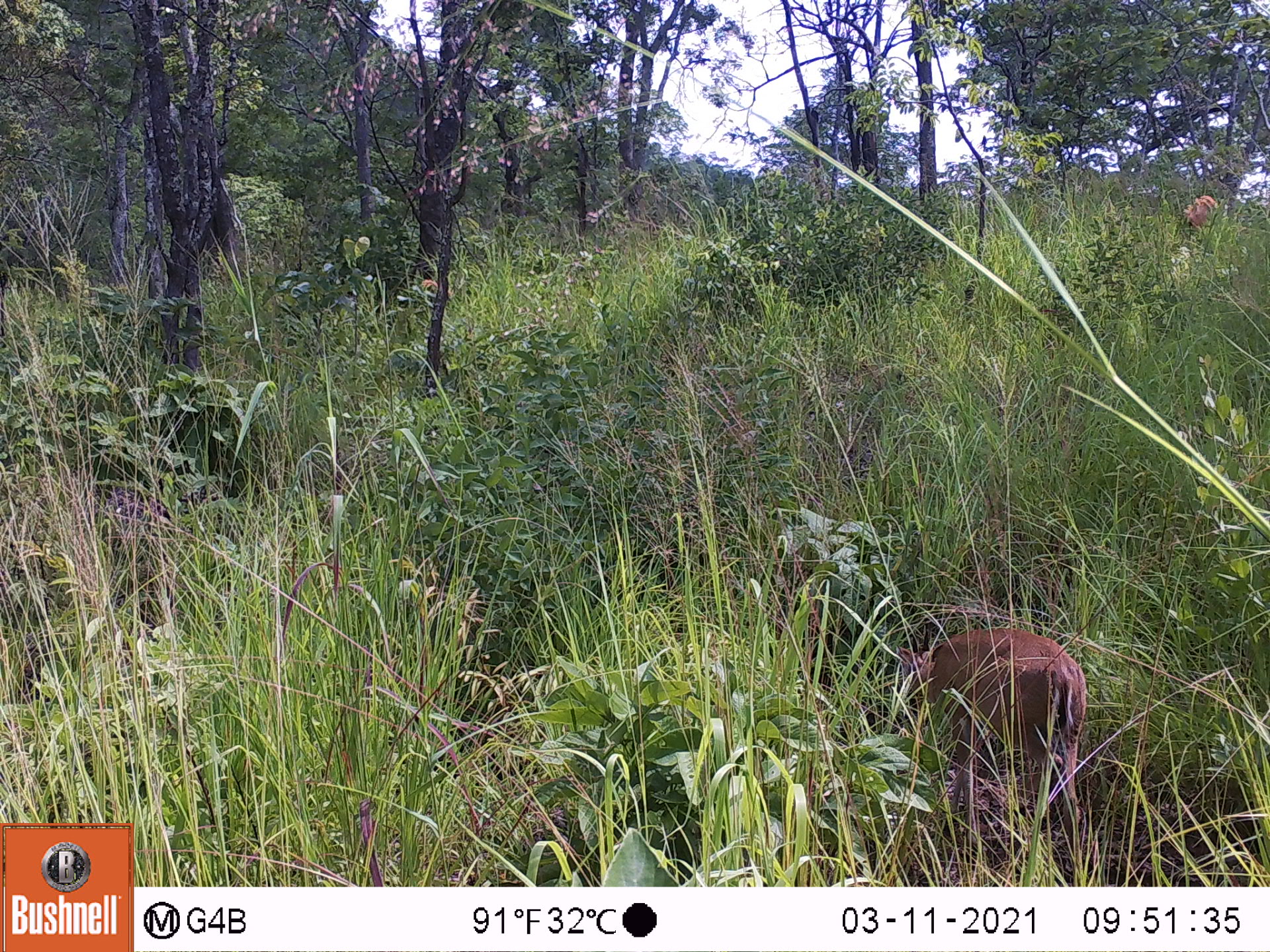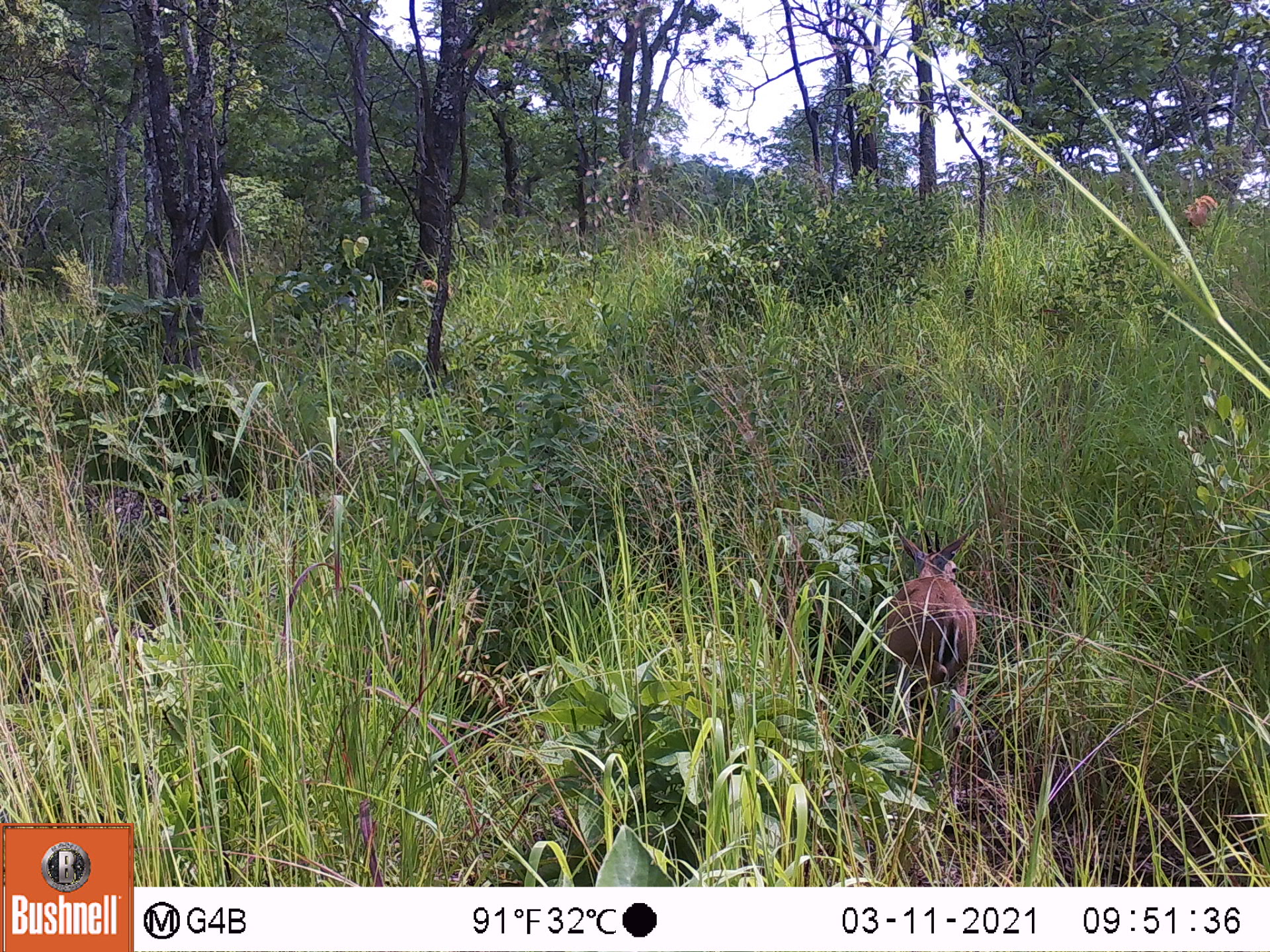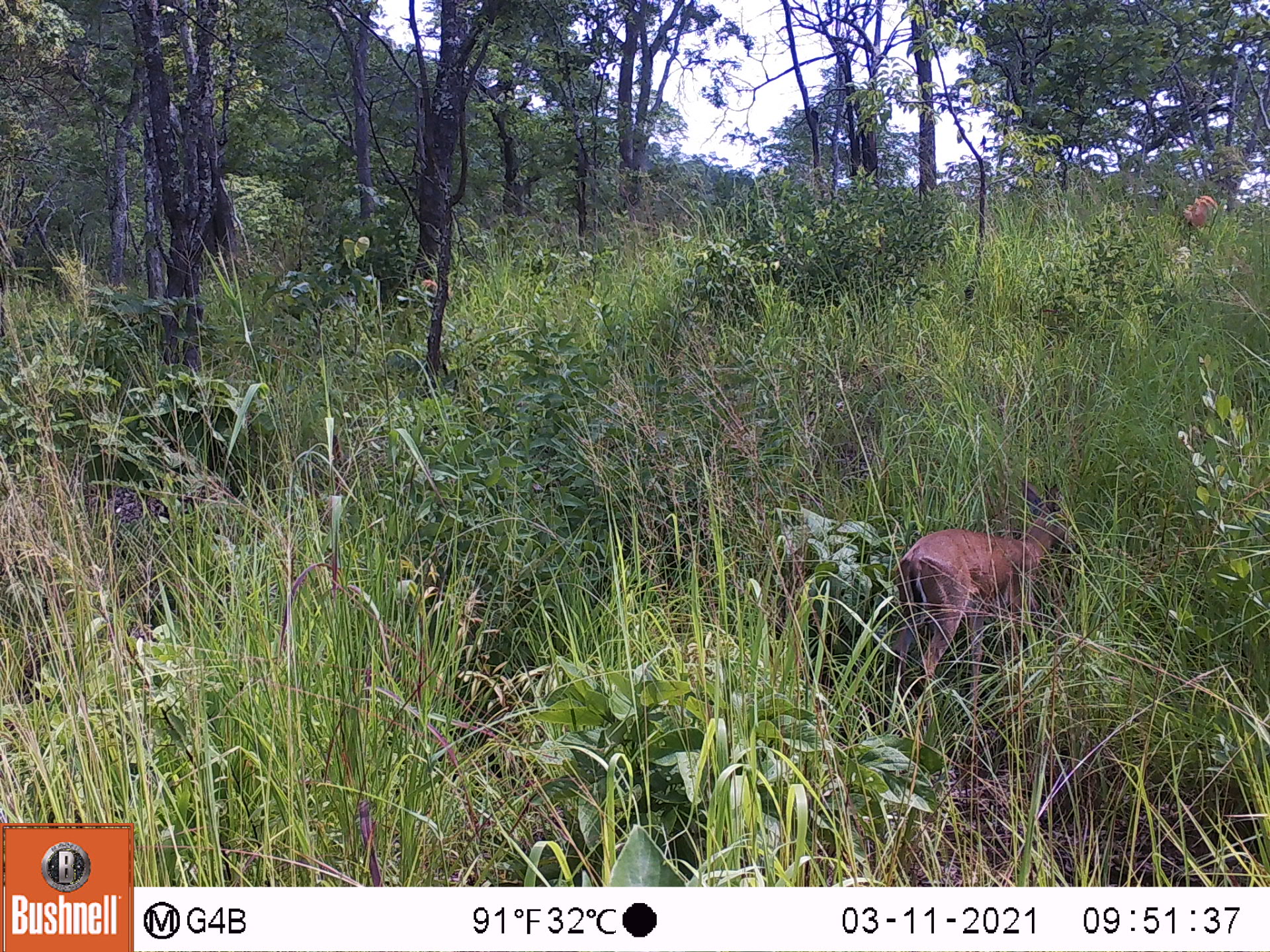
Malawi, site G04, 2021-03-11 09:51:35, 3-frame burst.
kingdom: Animalia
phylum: Chordata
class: Mammalia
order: Artiodactyla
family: Bovidae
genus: Sylvicapra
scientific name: Sylvicapra grimmia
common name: common duiker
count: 1